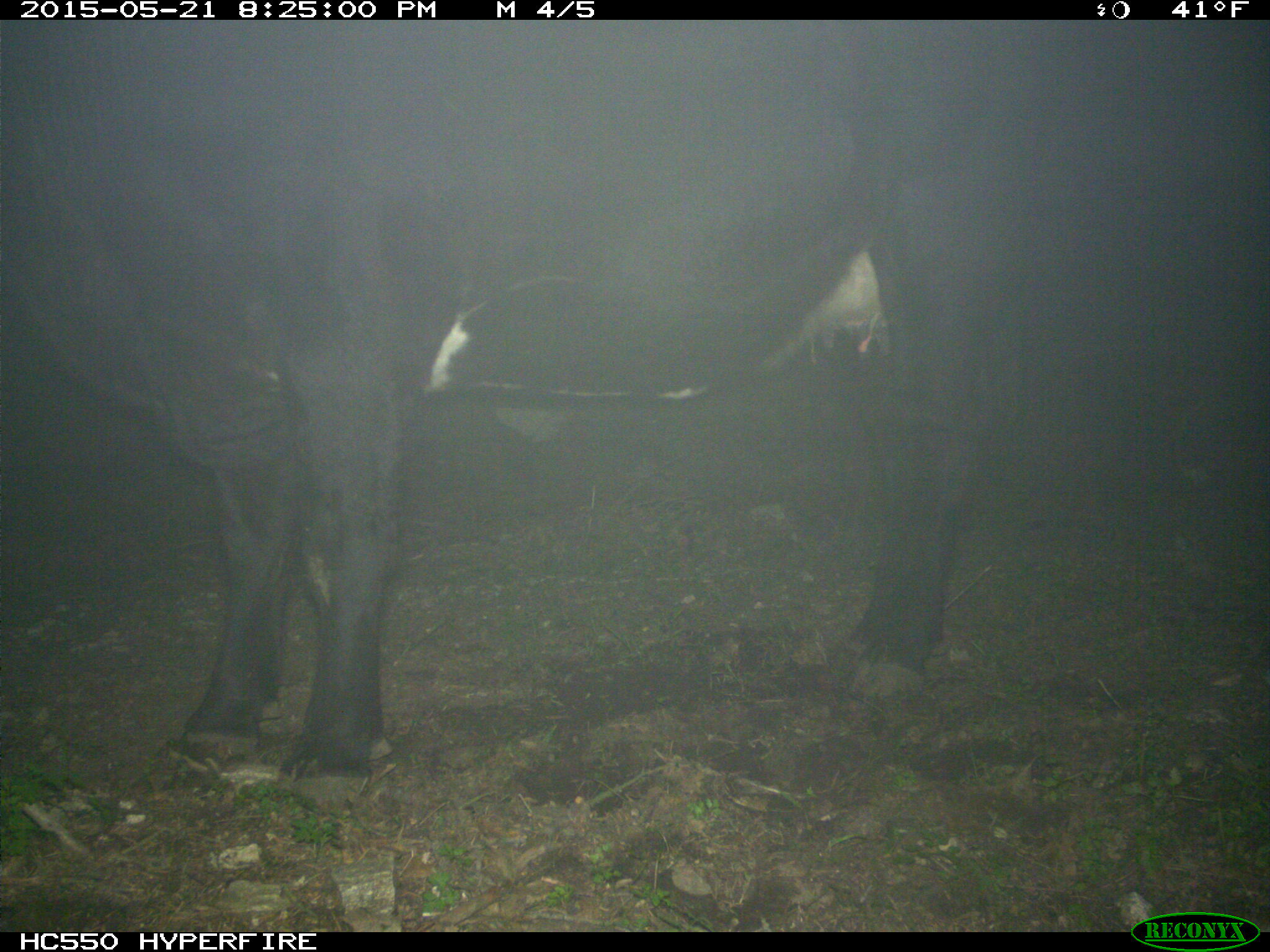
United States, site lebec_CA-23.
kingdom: Animalia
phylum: Chordata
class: Mammalia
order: Artiodactyla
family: Bovidae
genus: Bos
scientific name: Bos taurus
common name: domestic cow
Bos taurus (domestic cow).